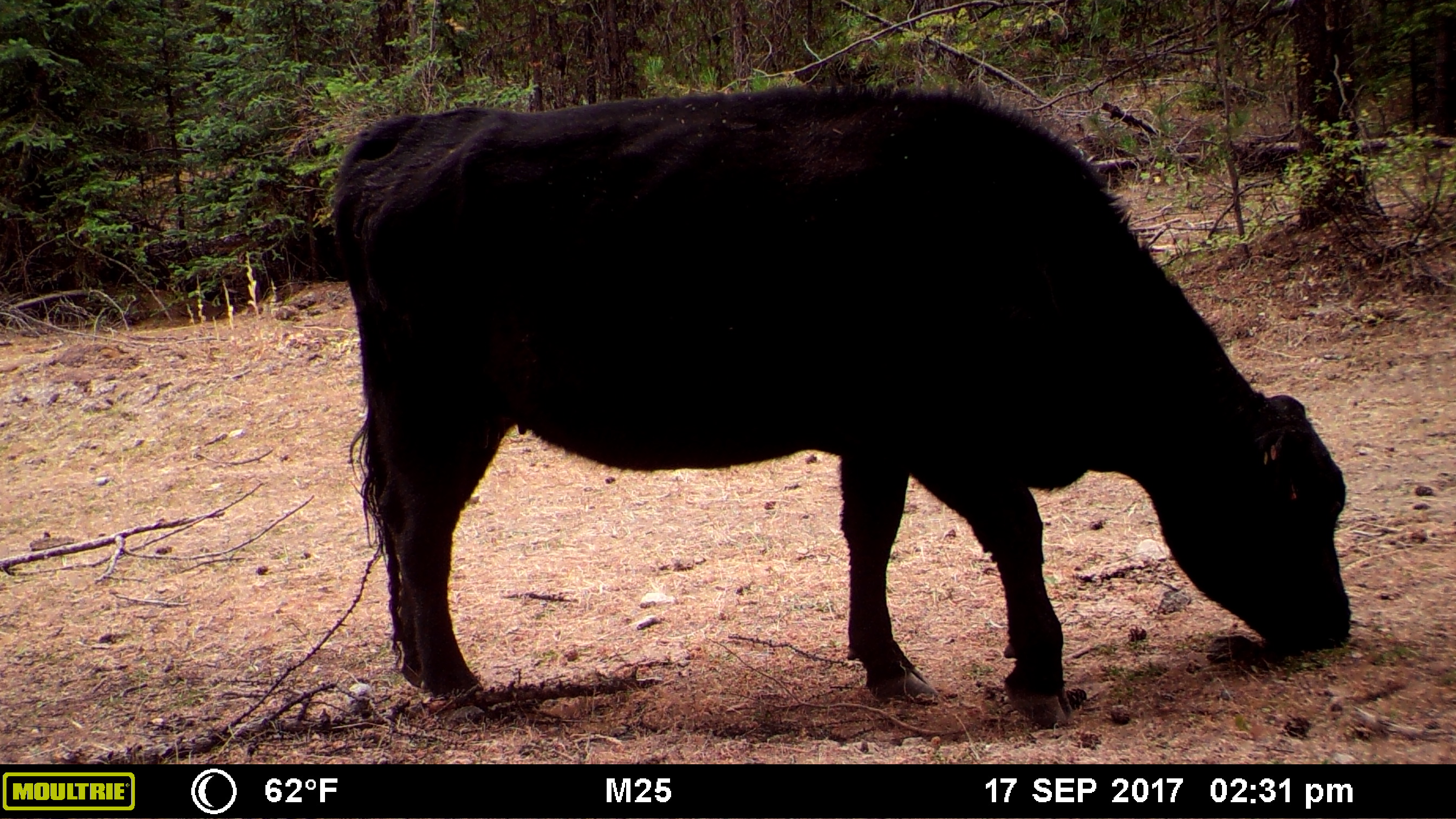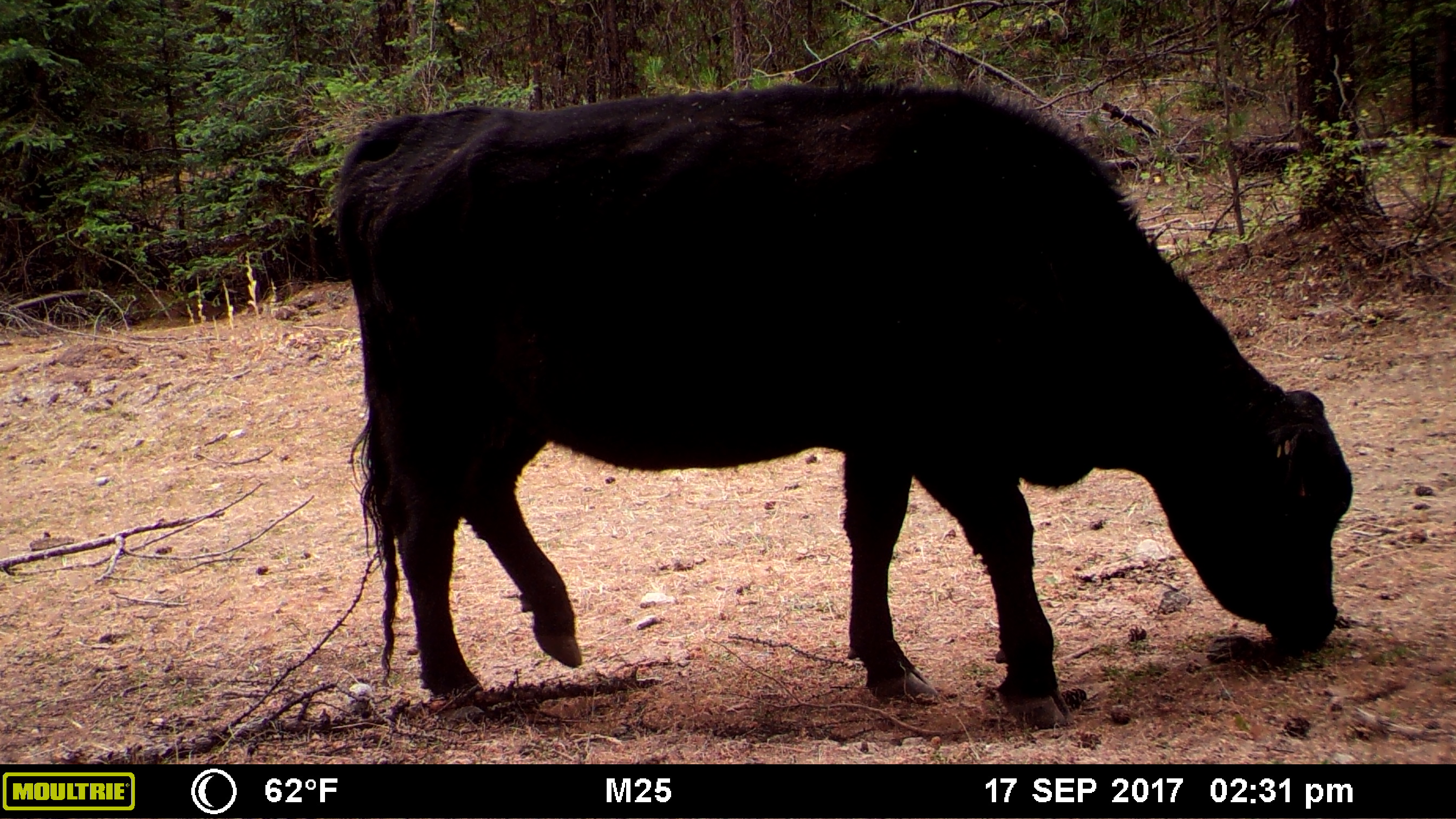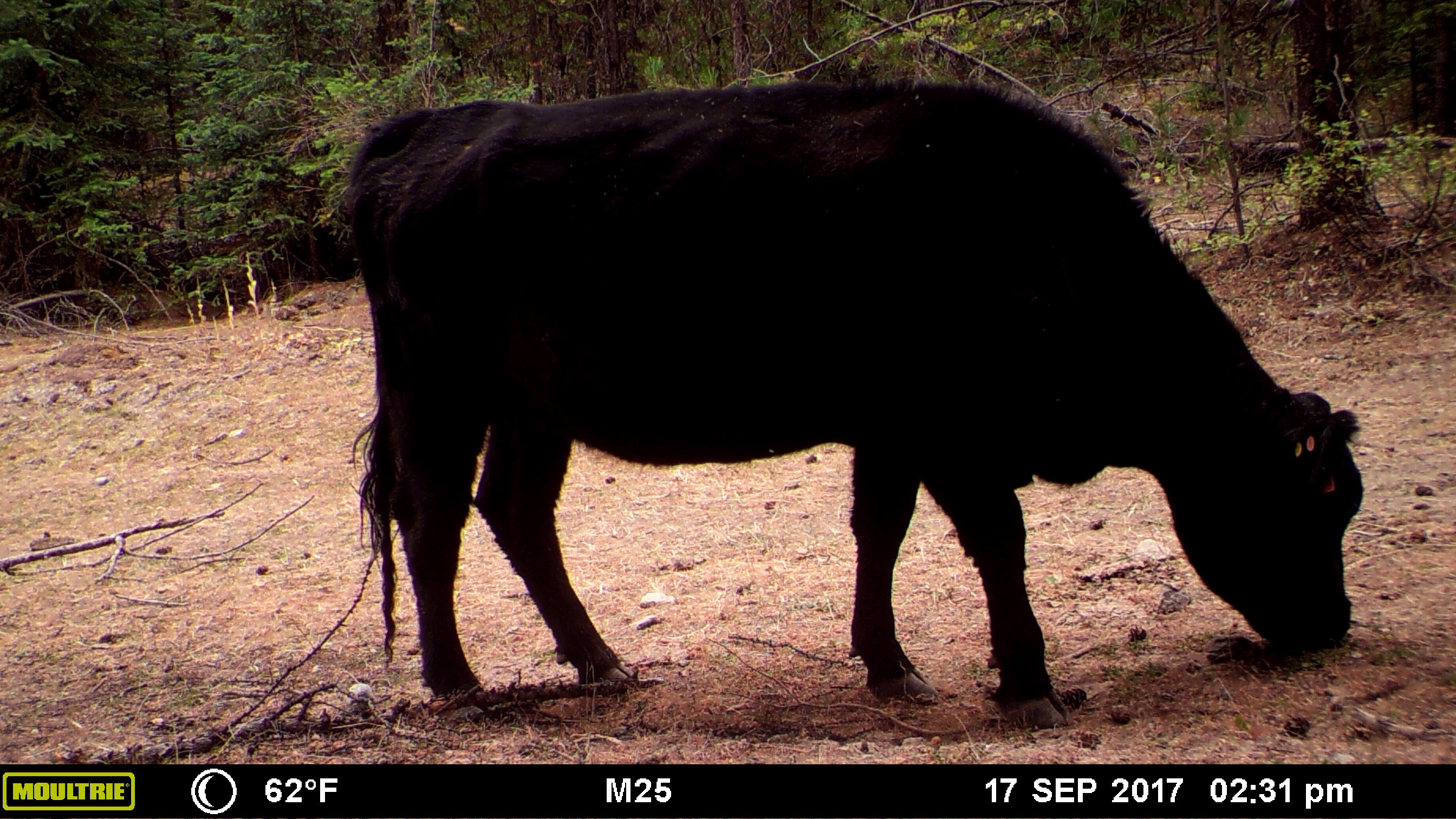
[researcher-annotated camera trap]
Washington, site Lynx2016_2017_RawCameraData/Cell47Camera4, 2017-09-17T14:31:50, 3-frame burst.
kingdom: Animalia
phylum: Chordata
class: Mammalia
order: Artiodactyla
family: Bovidae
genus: Bos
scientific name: Bos taurus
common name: domestic cattle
Domestic cattle (Bos taurus). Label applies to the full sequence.